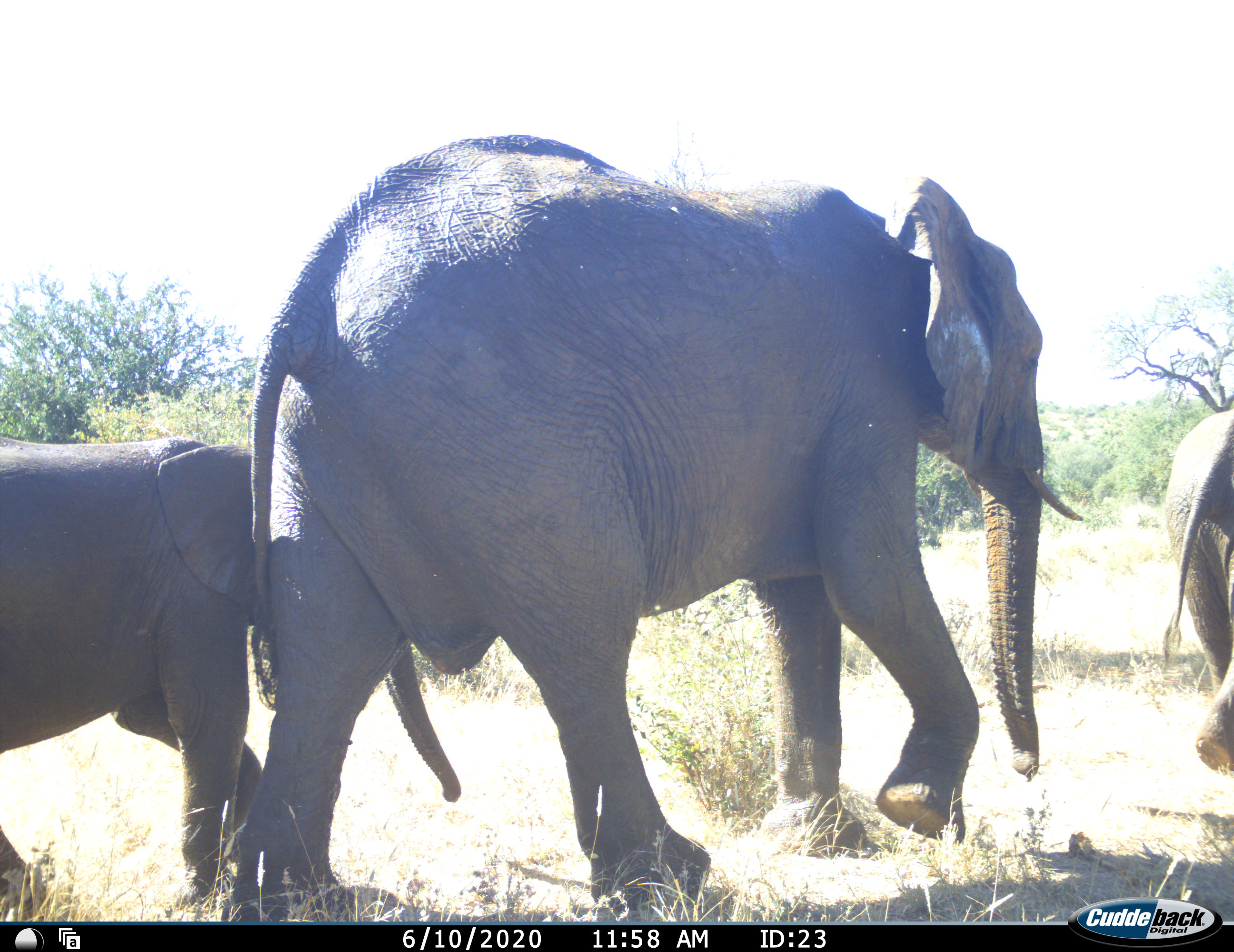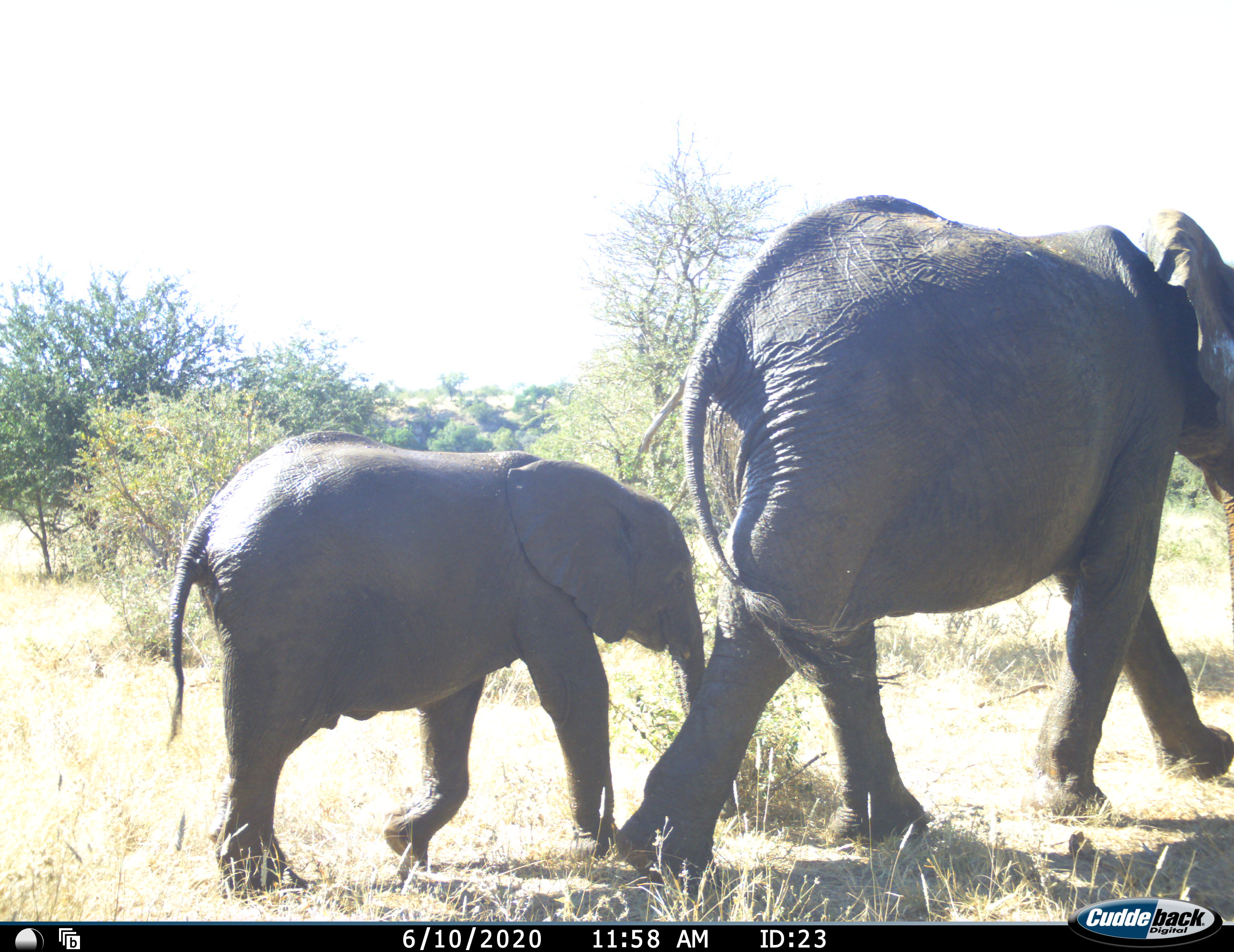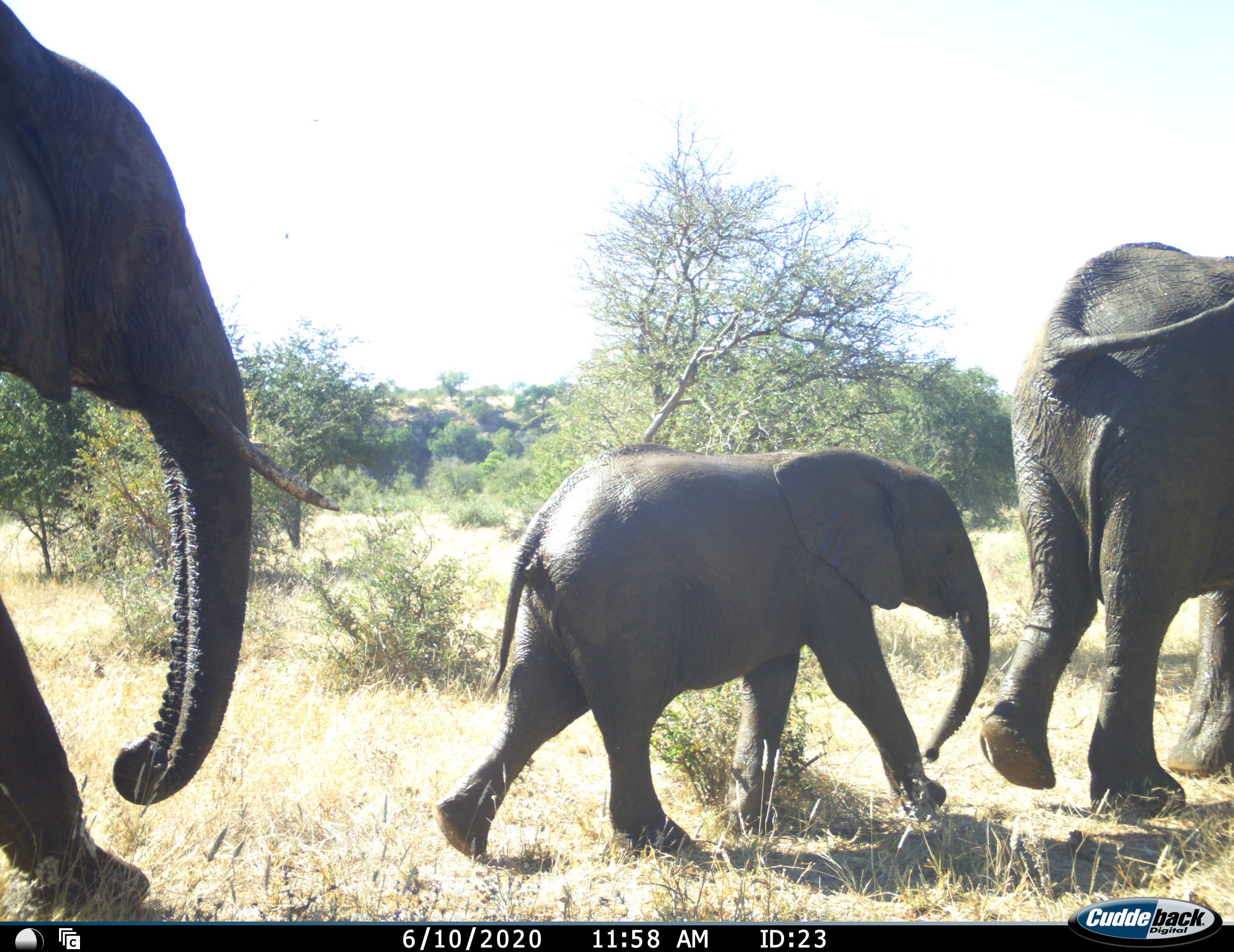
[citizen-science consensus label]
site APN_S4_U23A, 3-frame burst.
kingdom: Animalia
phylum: Chordata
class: Mammalia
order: Proboscidea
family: Elephantidae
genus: Loxodonta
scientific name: Loxodonta africana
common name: african bush elephant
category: elephant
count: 4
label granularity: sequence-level